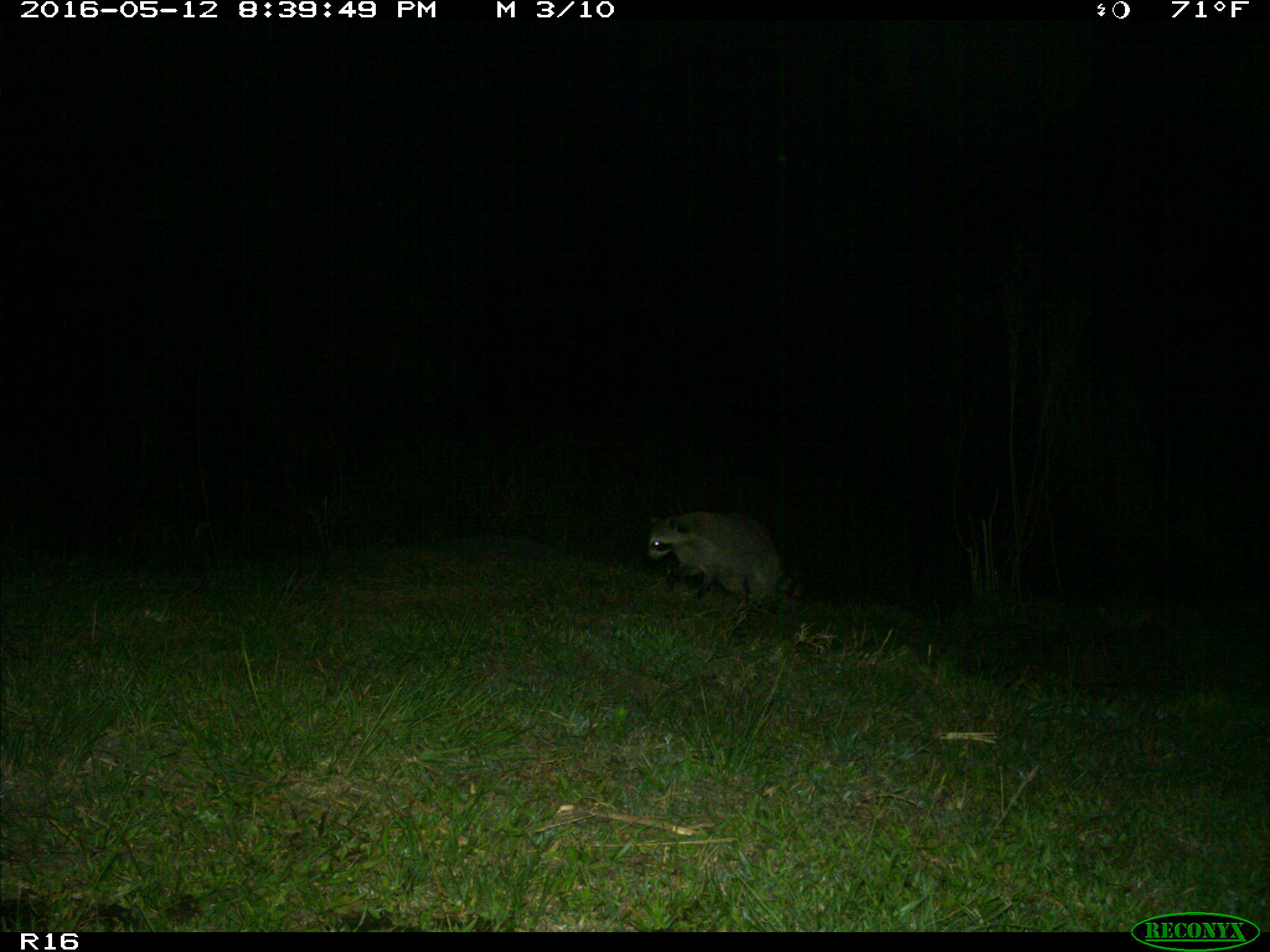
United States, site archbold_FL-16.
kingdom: Animalia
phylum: Chordata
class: Mammalia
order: Carnivora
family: Procyonidae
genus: Procyon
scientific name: Procyon lotor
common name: common raccoon